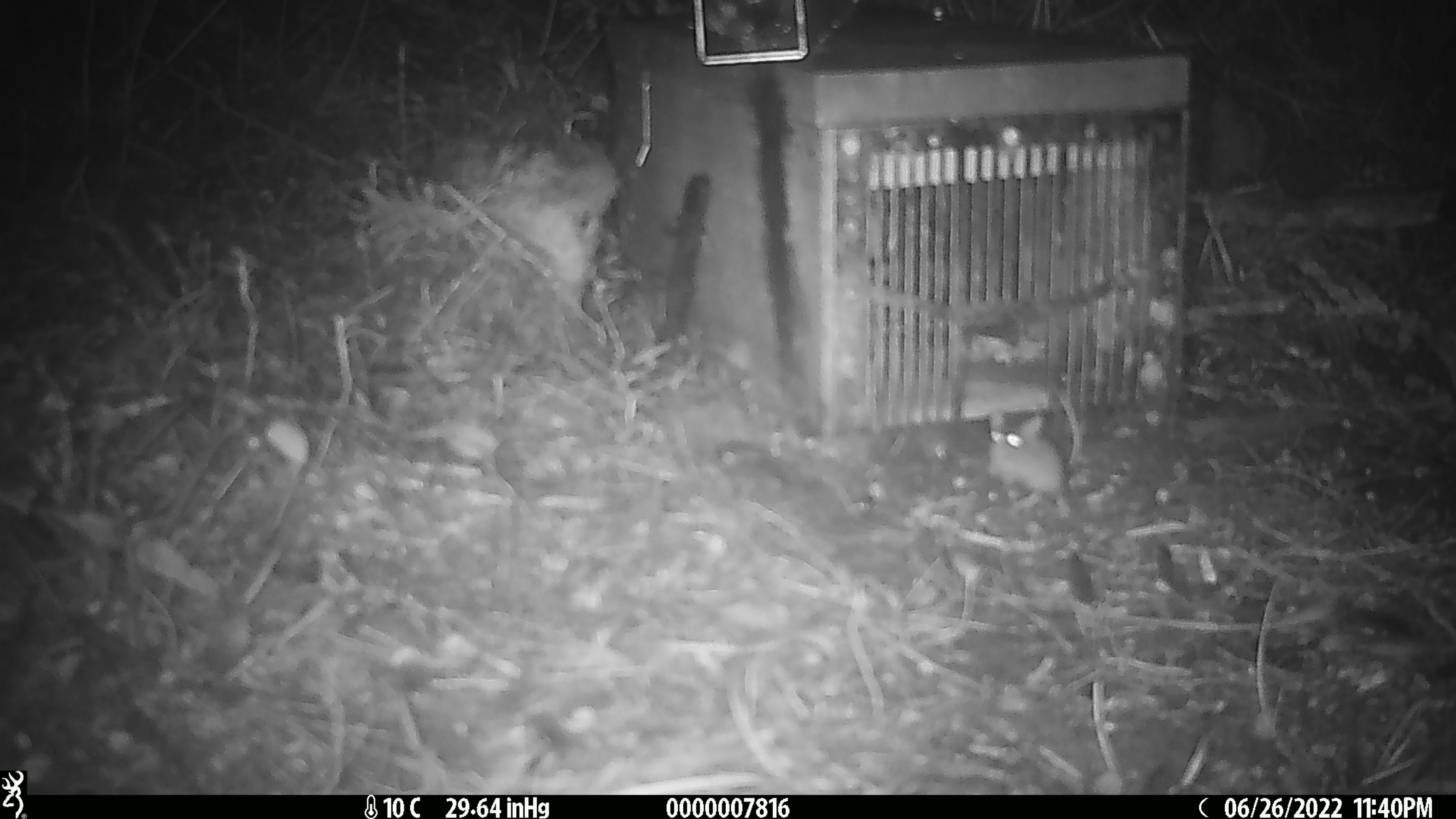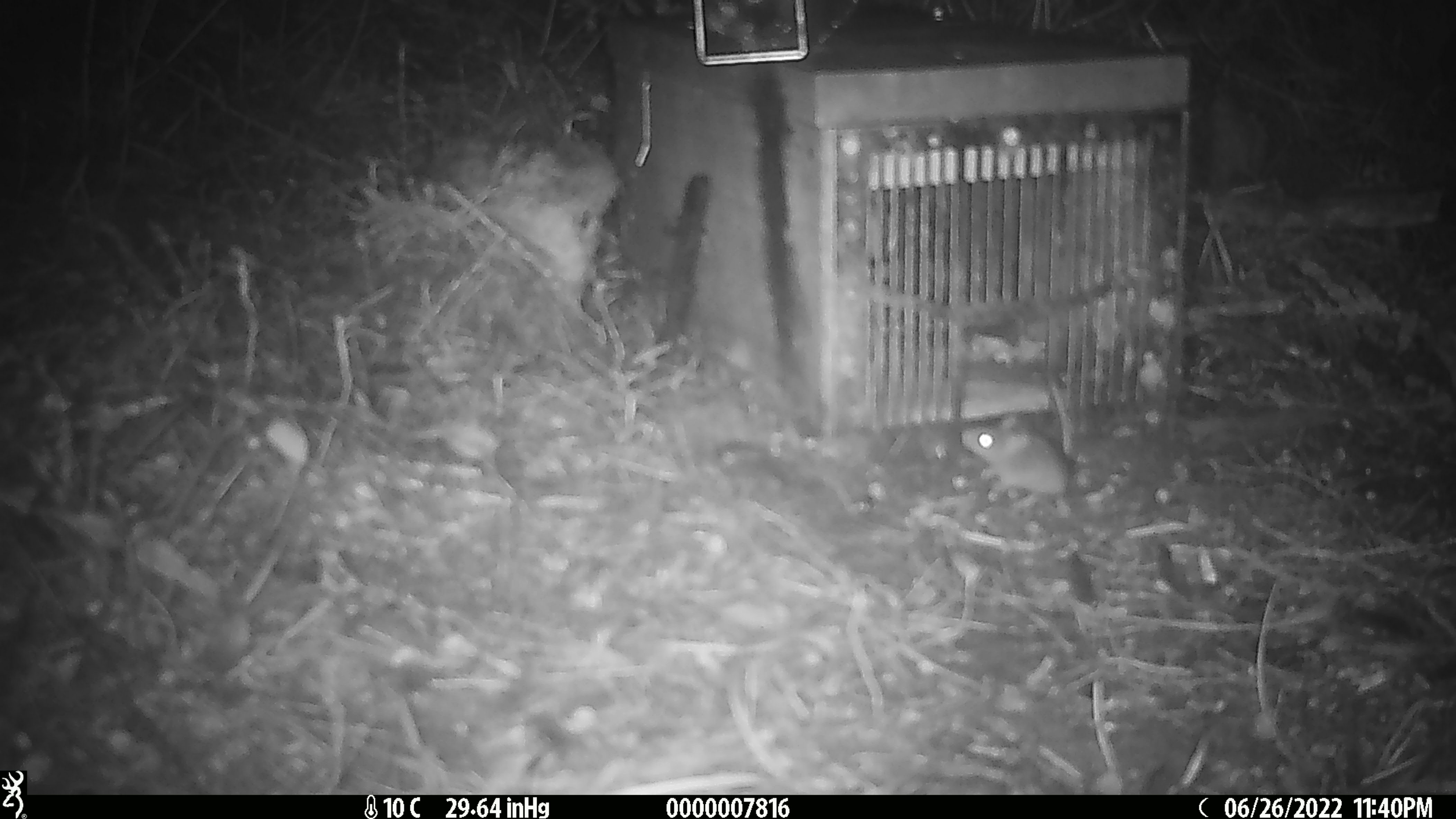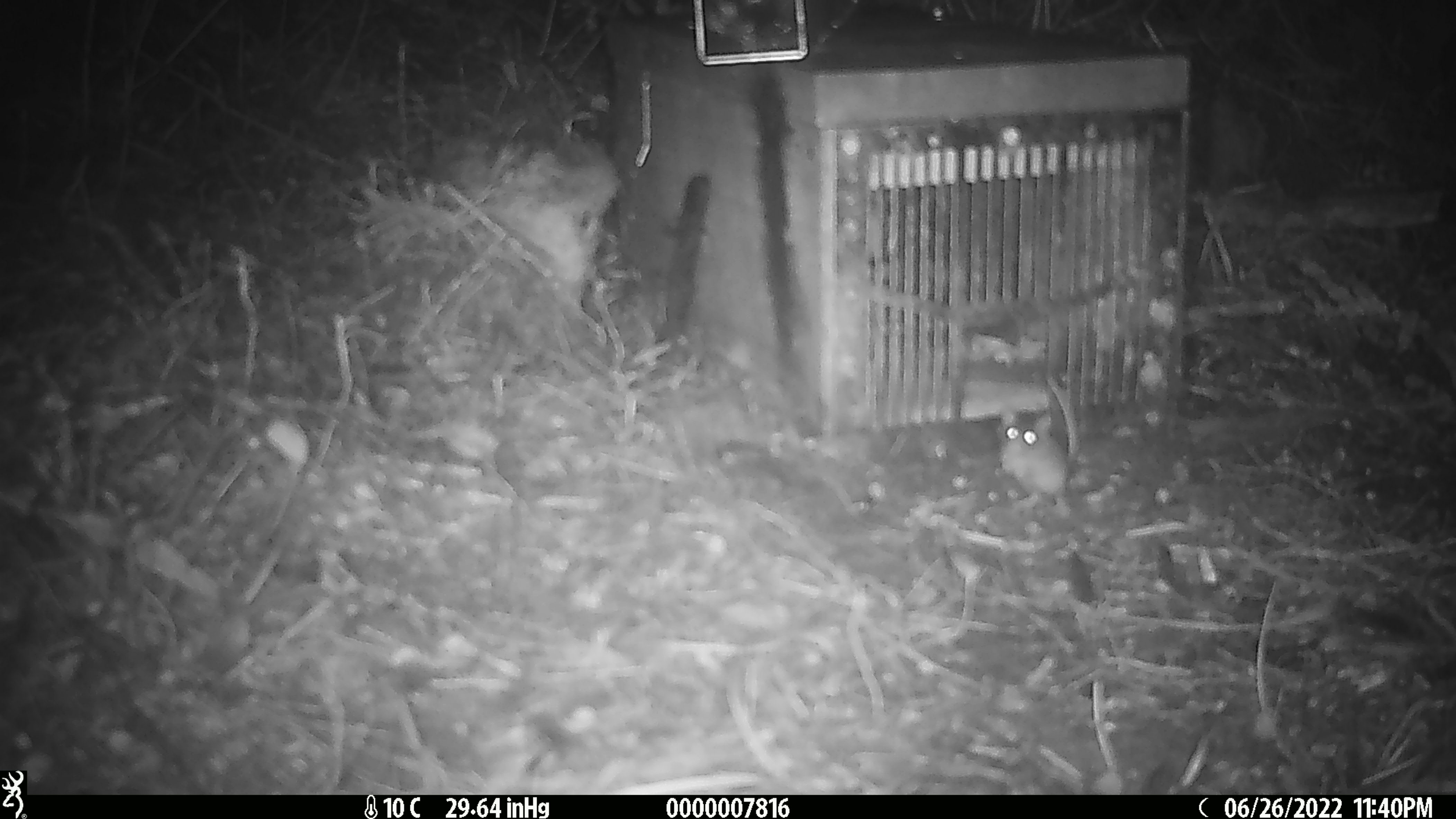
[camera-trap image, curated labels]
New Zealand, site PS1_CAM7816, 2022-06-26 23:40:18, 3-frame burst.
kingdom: Animalia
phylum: Chordata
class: Mammalia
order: Rodentia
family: Muridae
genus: Mus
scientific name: Mus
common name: mouse